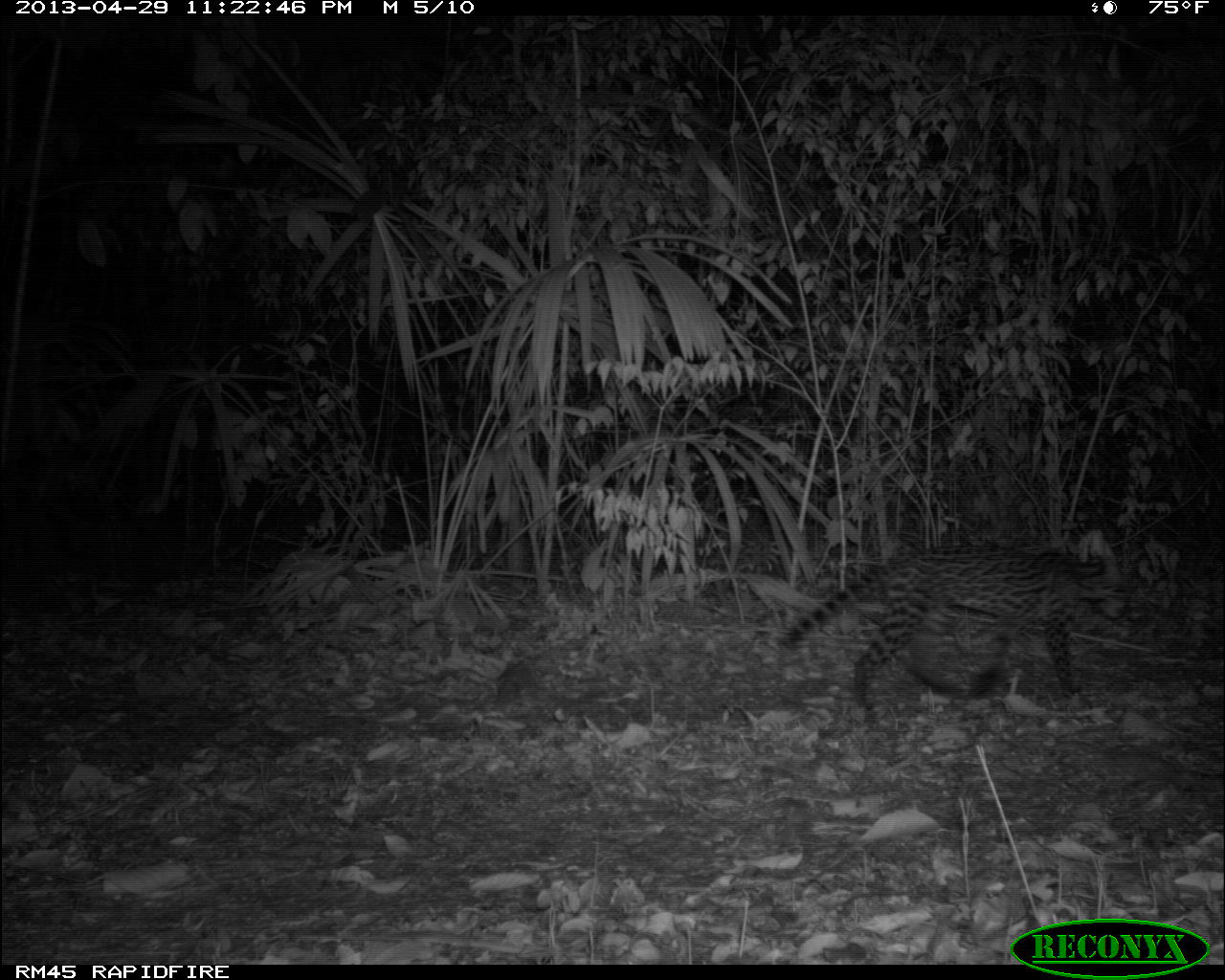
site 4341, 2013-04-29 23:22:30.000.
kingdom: Animalia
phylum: Chordata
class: Mammalia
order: Carnivora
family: Felidae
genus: Leopardus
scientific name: Leopardus pardalis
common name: ocelot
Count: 1.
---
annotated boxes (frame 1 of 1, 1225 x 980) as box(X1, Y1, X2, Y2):
leopardus pardalis: box(777, 527, 1131, 714)